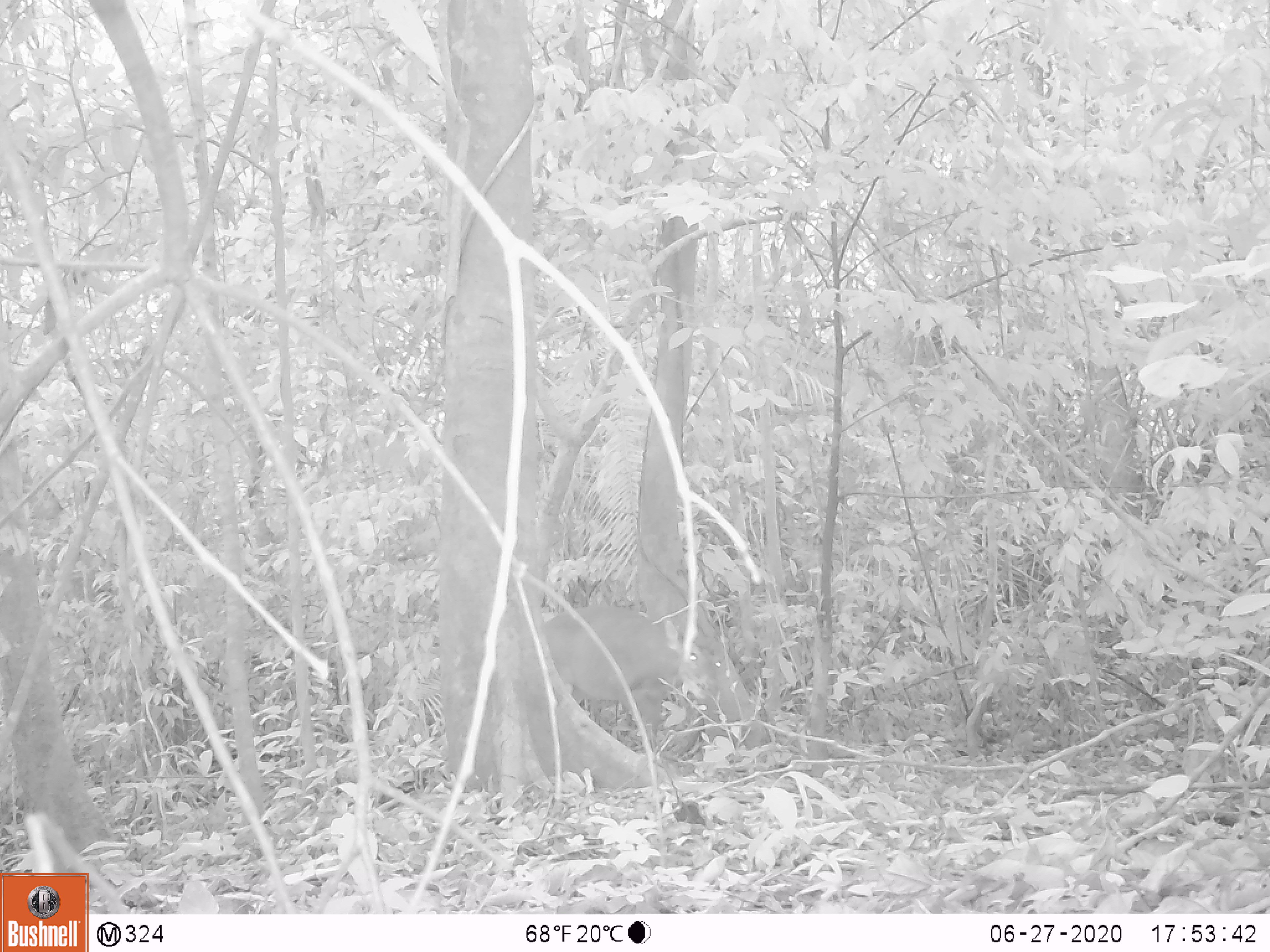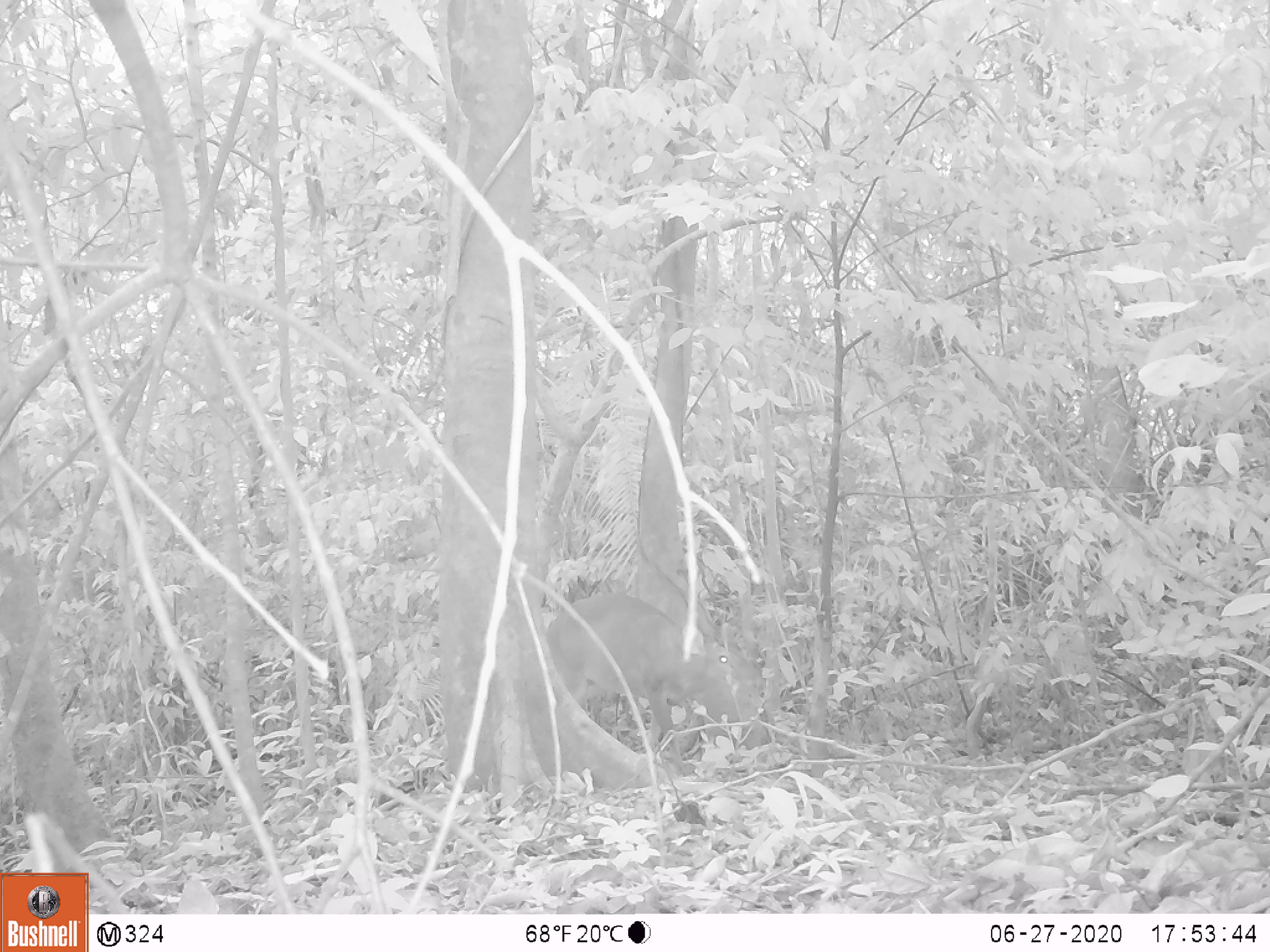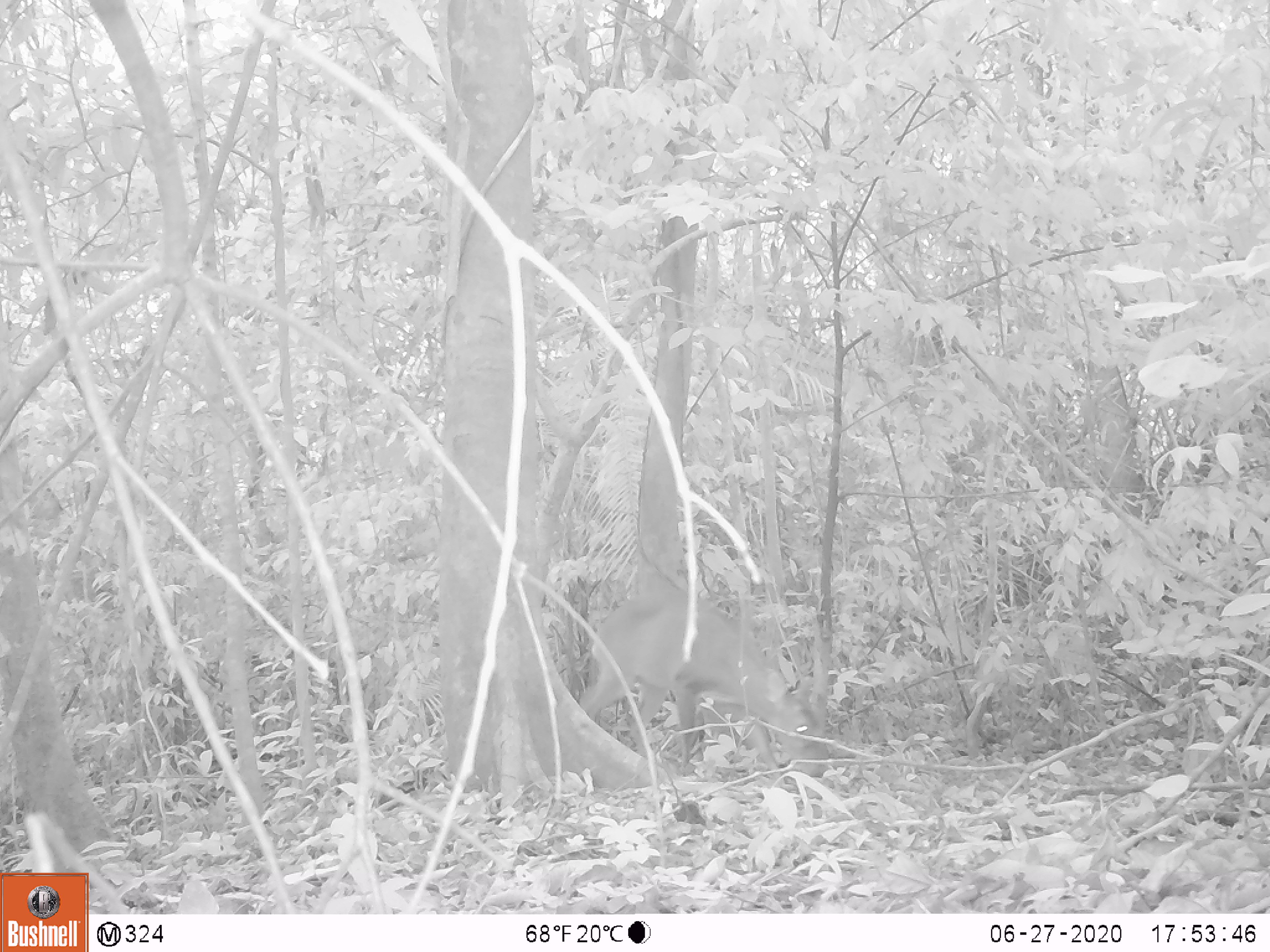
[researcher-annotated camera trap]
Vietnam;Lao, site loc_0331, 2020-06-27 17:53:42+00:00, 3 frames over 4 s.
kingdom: Animalia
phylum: Chordata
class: Mammalia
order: Artiodactyla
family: Cervidae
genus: Muntiacus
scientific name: Muntiacus vuquangensis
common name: large-antlered muntjac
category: large antlered muntjac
Large antlered muntjac (large-antlered muntjac) (Muntiacus vuquangensis). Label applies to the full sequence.